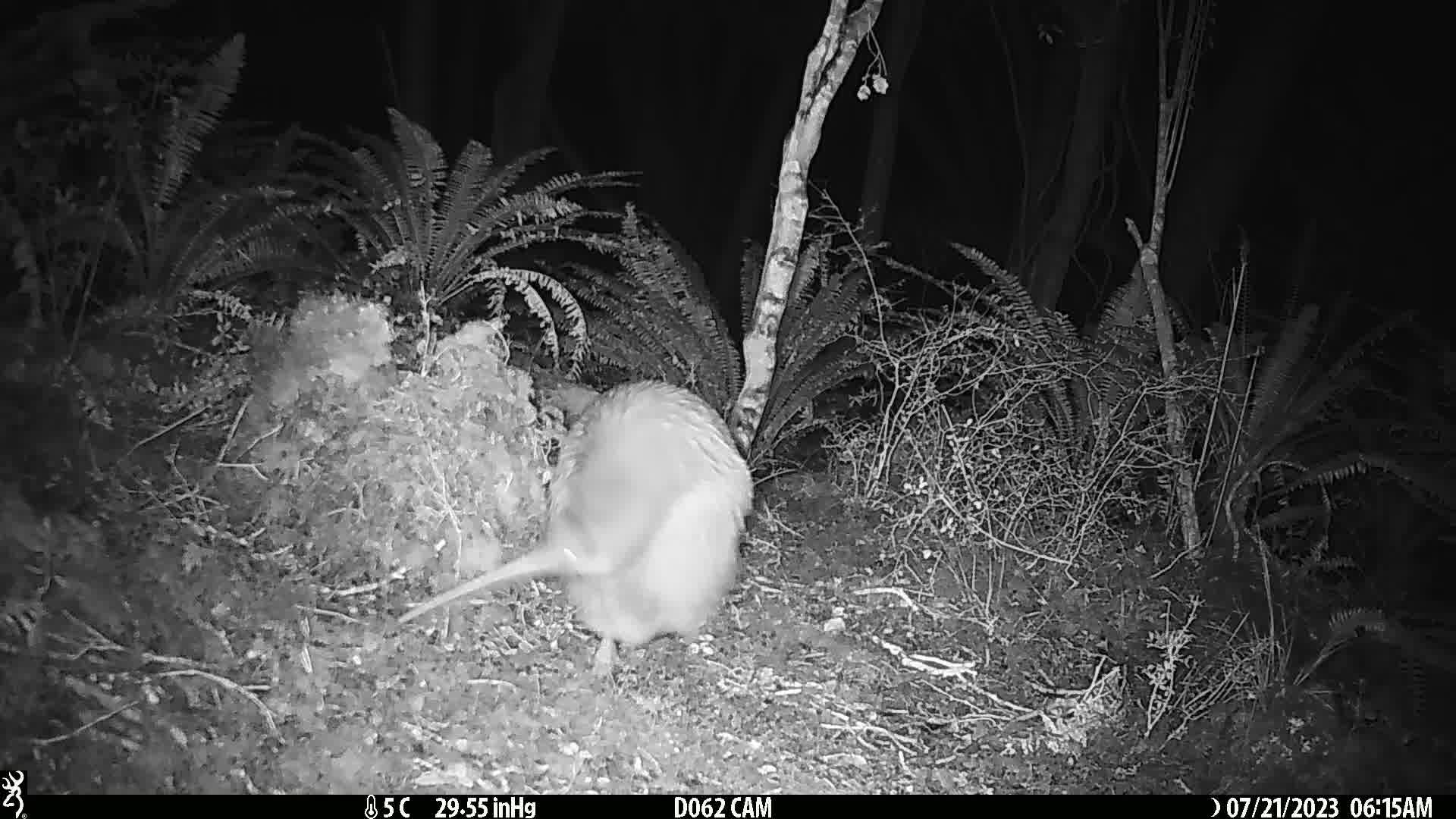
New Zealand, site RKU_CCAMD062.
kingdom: Animalia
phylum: Chordata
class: Aves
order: Apterygiformes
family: Apterygidae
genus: Apteryx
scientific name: Apteryx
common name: kiwi